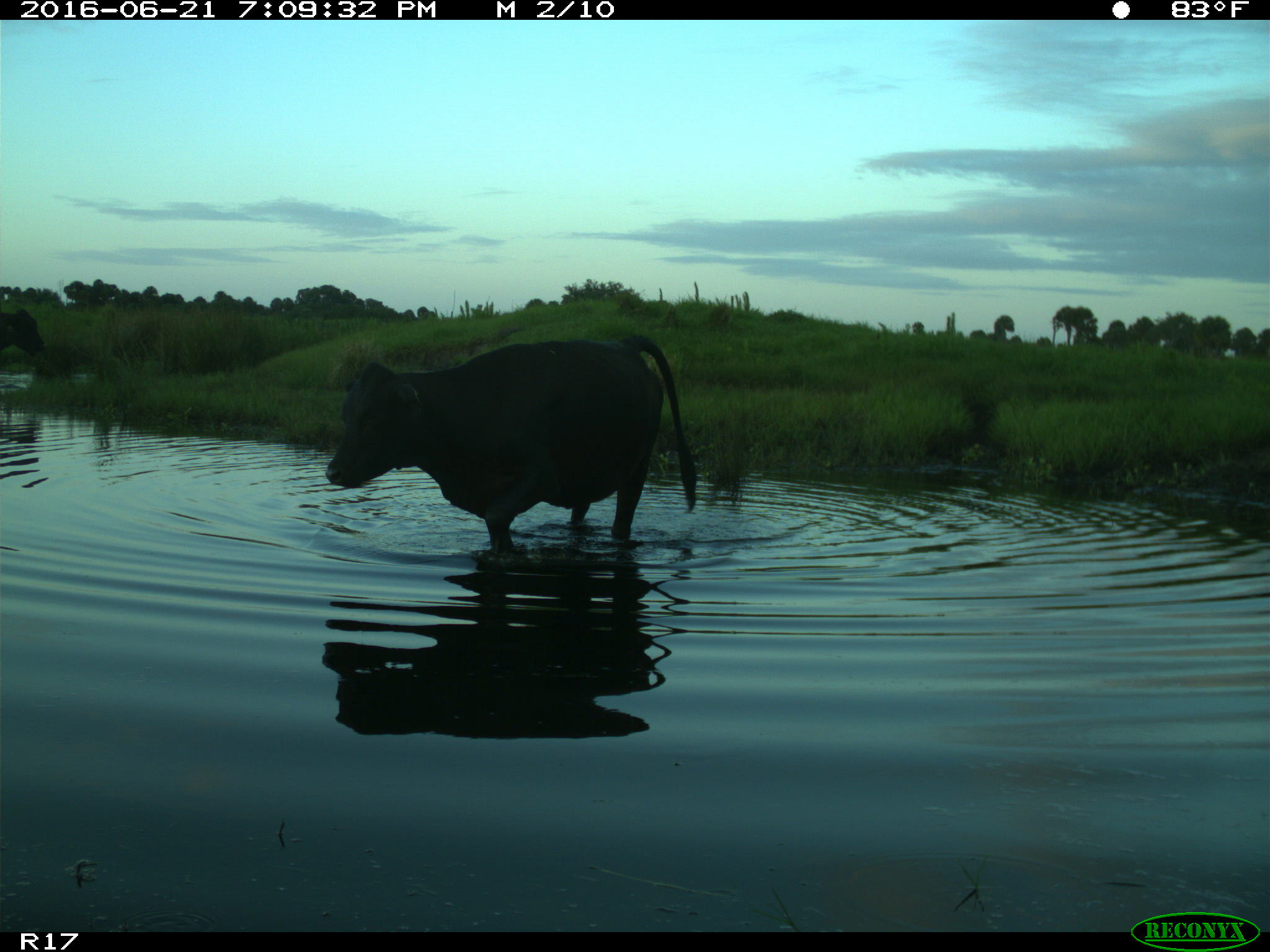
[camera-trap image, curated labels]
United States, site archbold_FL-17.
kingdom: Animalia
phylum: Chordata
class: Mammalia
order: Artiodactyla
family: Bovidae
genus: Bos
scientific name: Bos taurus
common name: domestic cow